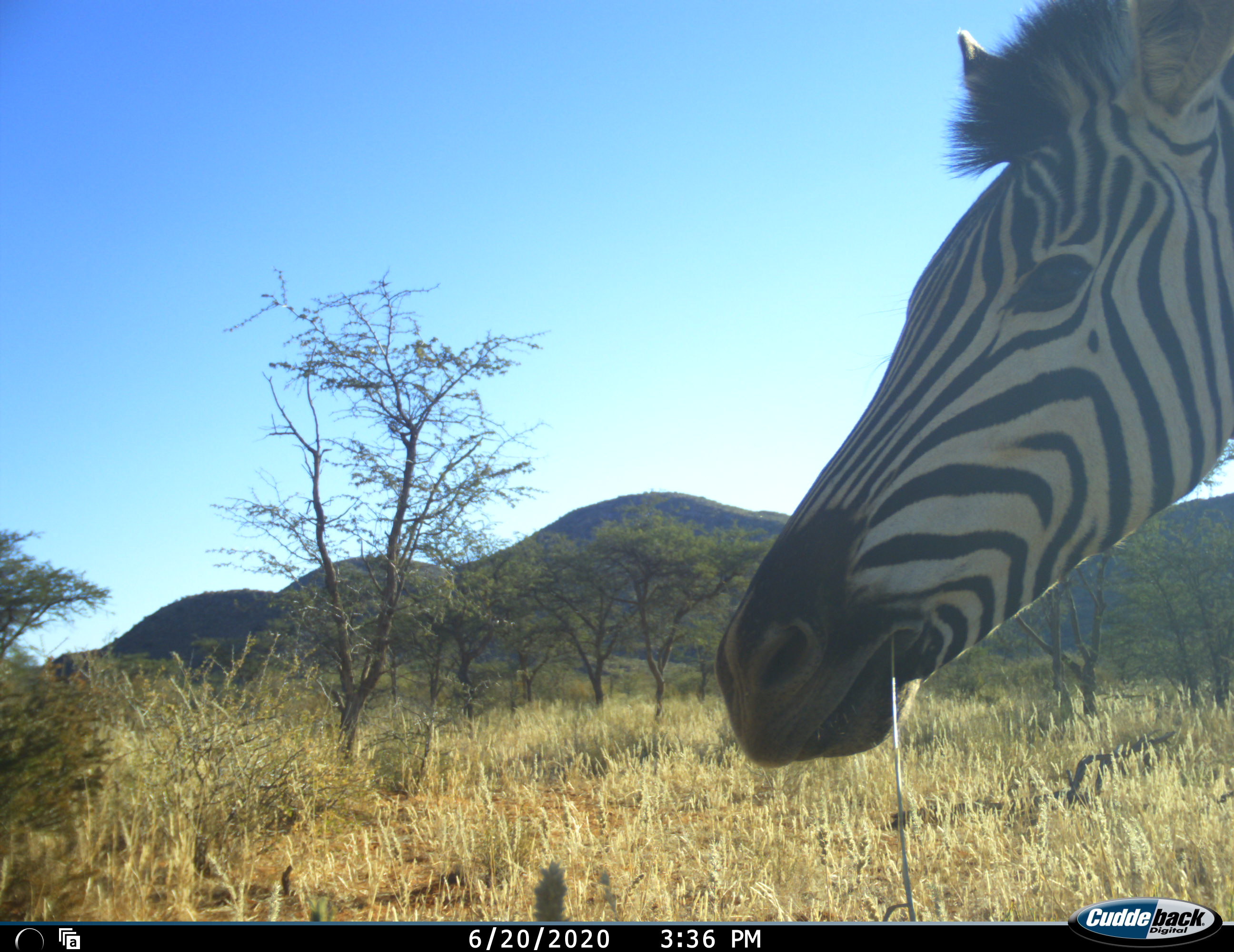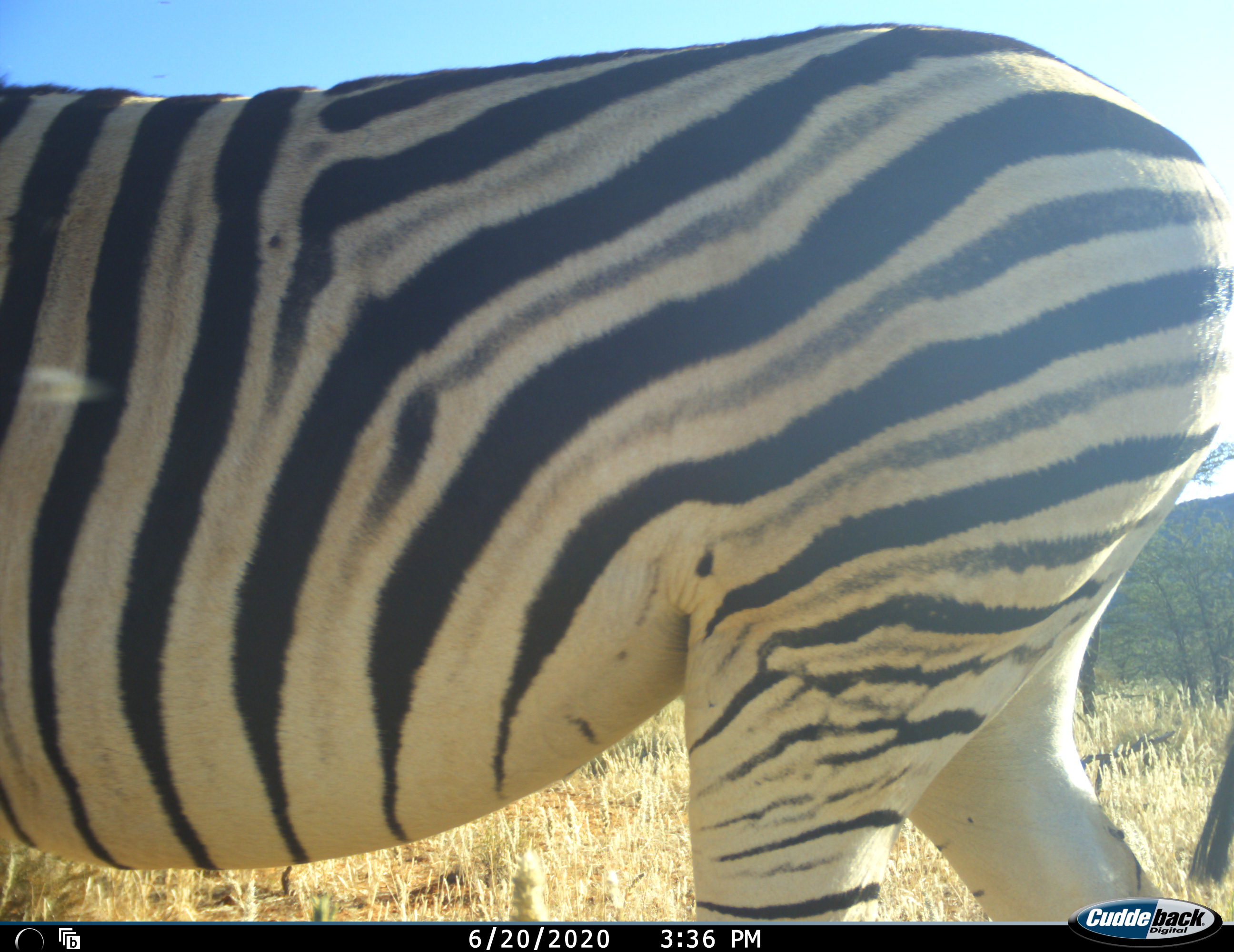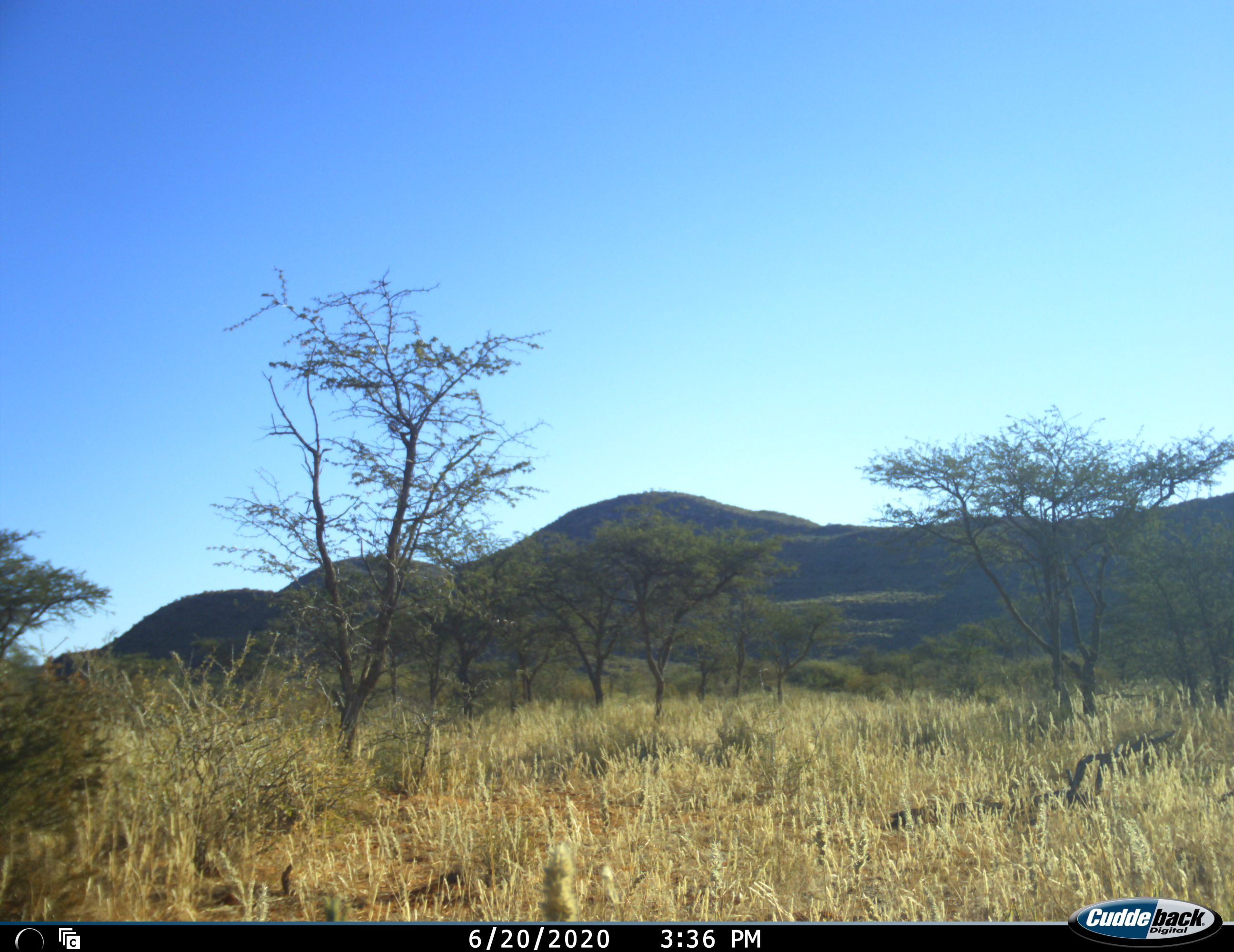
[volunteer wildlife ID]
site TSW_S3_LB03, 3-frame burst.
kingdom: Animalia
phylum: Chordata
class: Mammalia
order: Perissodactyla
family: Equidae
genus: Equus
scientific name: Equus quagga burchellii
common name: burchell's zebra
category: zebraburchells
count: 1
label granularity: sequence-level